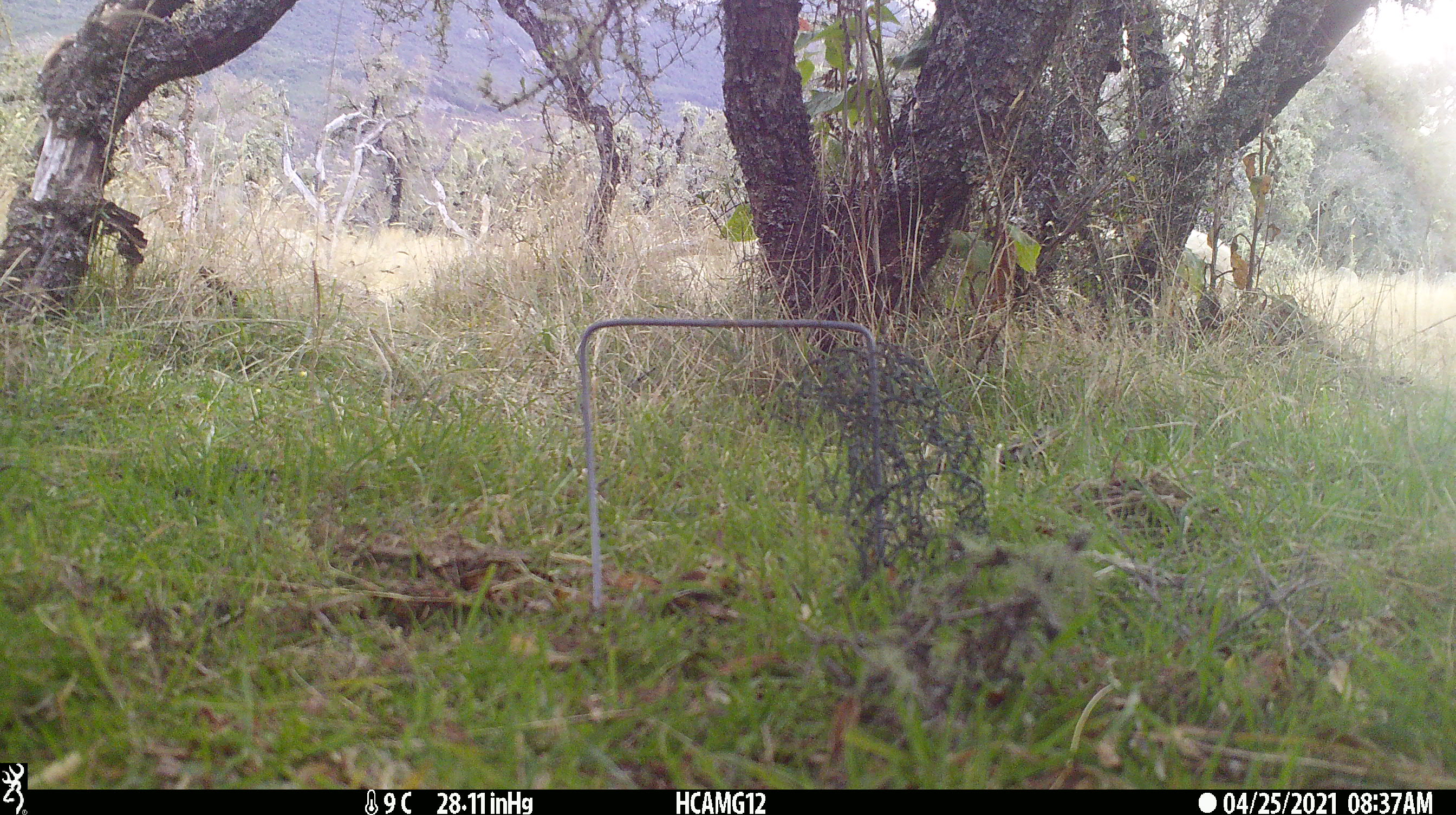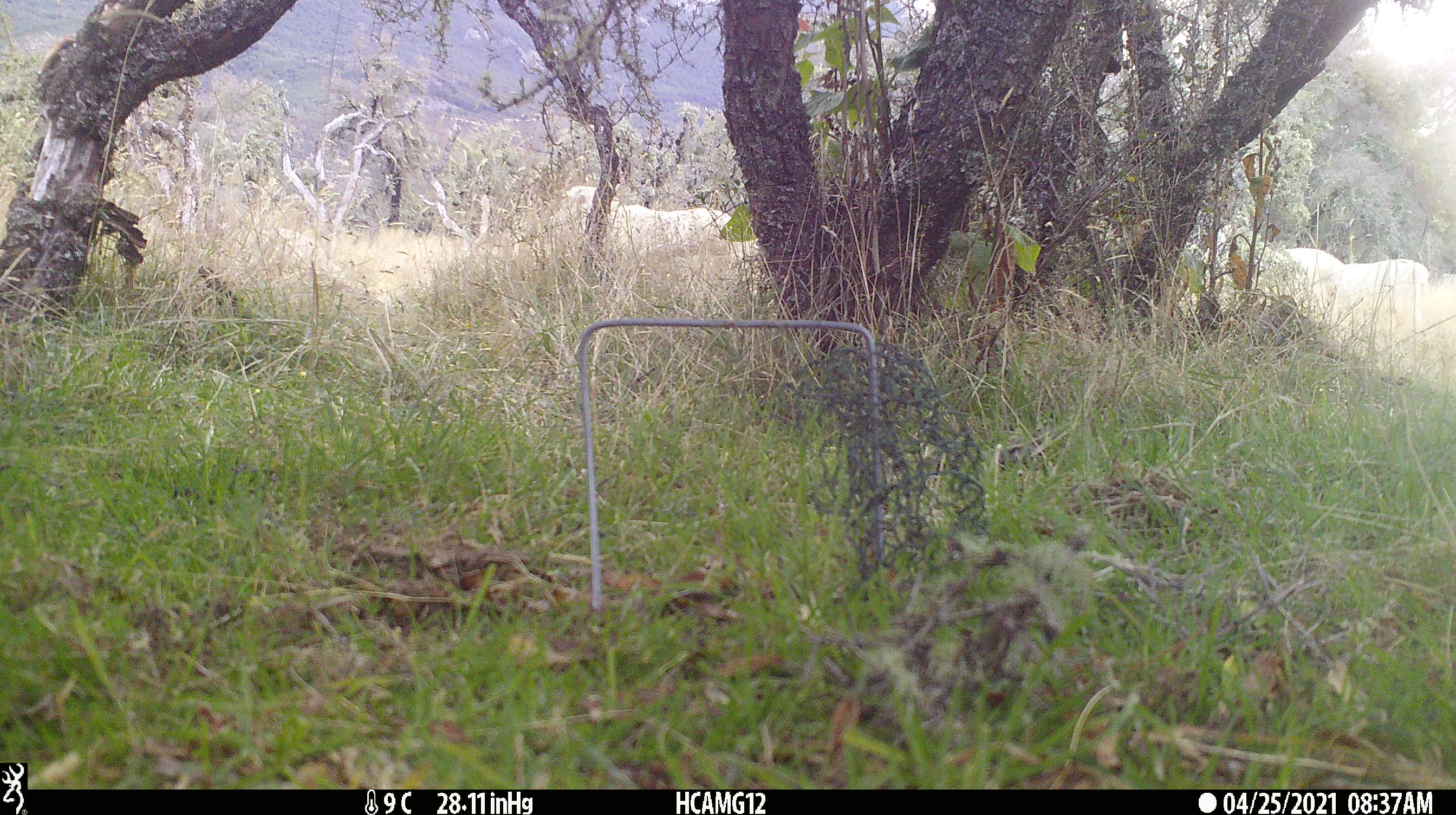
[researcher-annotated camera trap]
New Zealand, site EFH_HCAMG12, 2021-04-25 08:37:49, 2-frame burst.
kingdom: Animalia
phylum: Chordata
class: Mammalia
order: Artiodactyla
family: Bovidae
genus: Ovis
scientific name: Ovis aries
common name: domestic sheep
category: sheep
Sheep (domestic sheep) (Ovis aries).